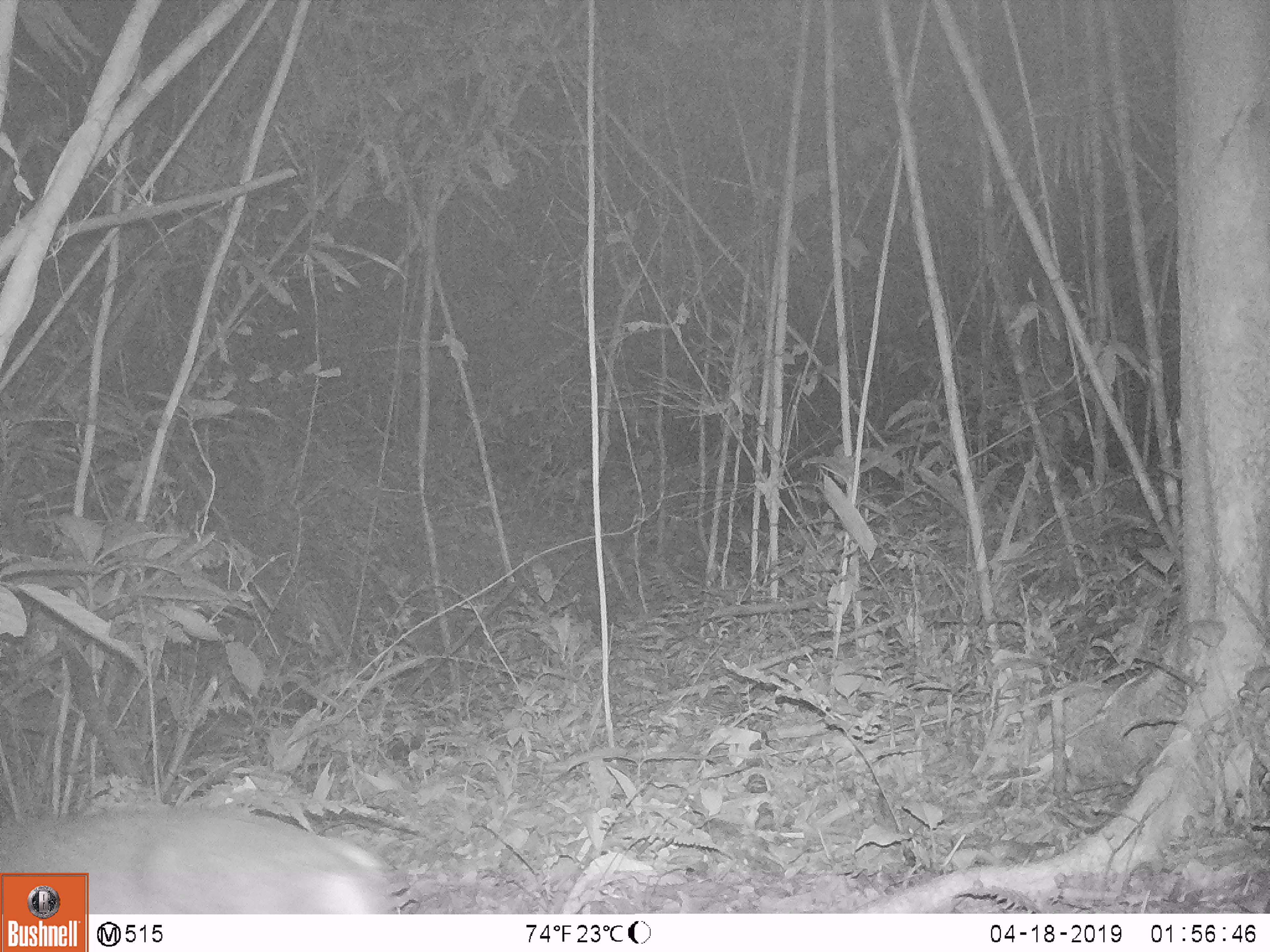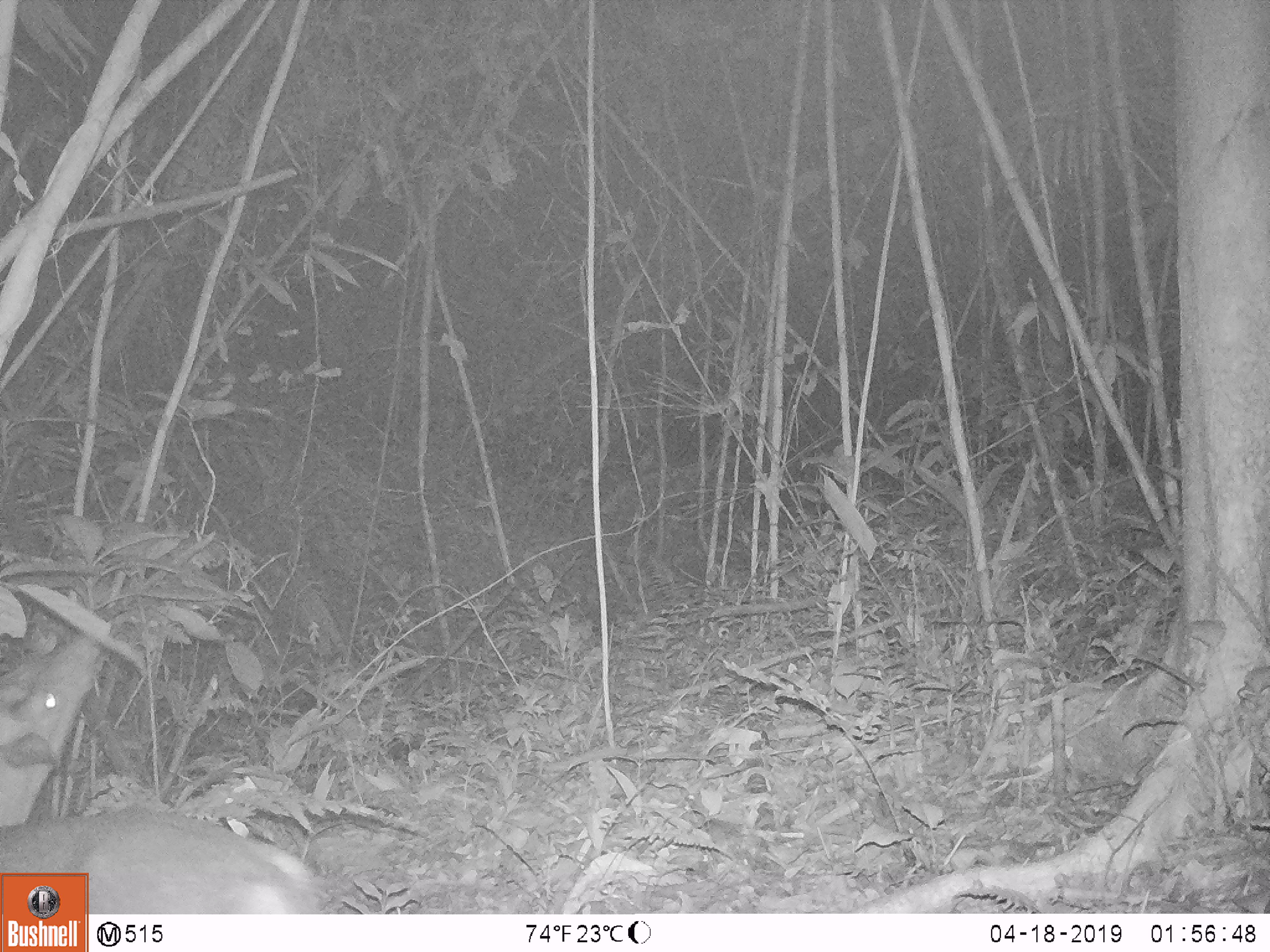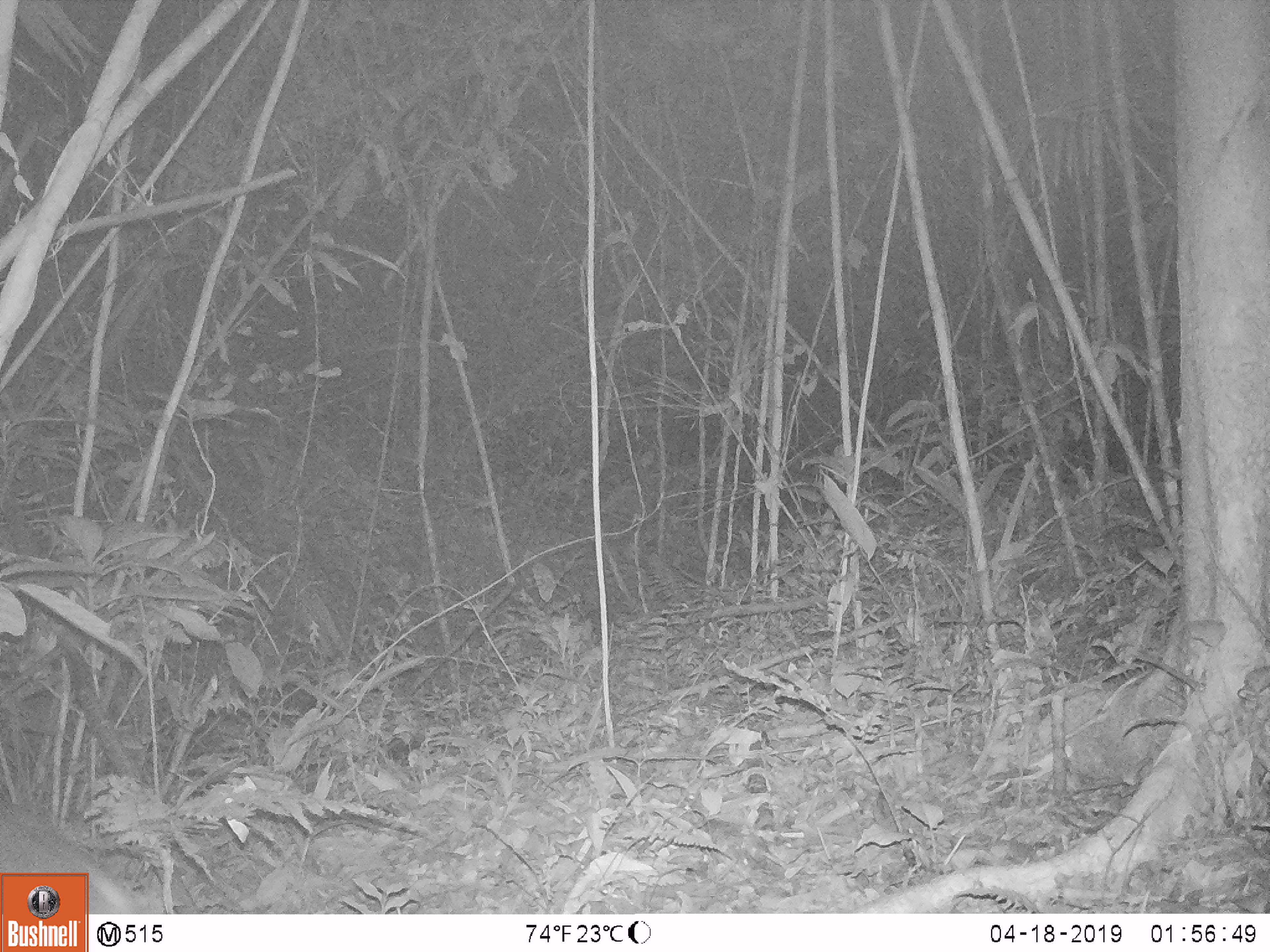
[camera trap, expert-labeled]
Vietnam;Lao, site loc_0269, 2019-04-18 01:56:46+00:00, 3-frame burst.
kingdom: Animalia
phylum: Chordata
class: Mammalia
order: Artiodactyla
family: Cervidae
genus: Muntiacus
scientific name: Muntiacus rooseveltorum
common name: roosevelt's muntjac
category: roosevelts muntjac group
Roosevelts muntjac group (roosevelt's muntjac) (Muntiacus rooseveltorum). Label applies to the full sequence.